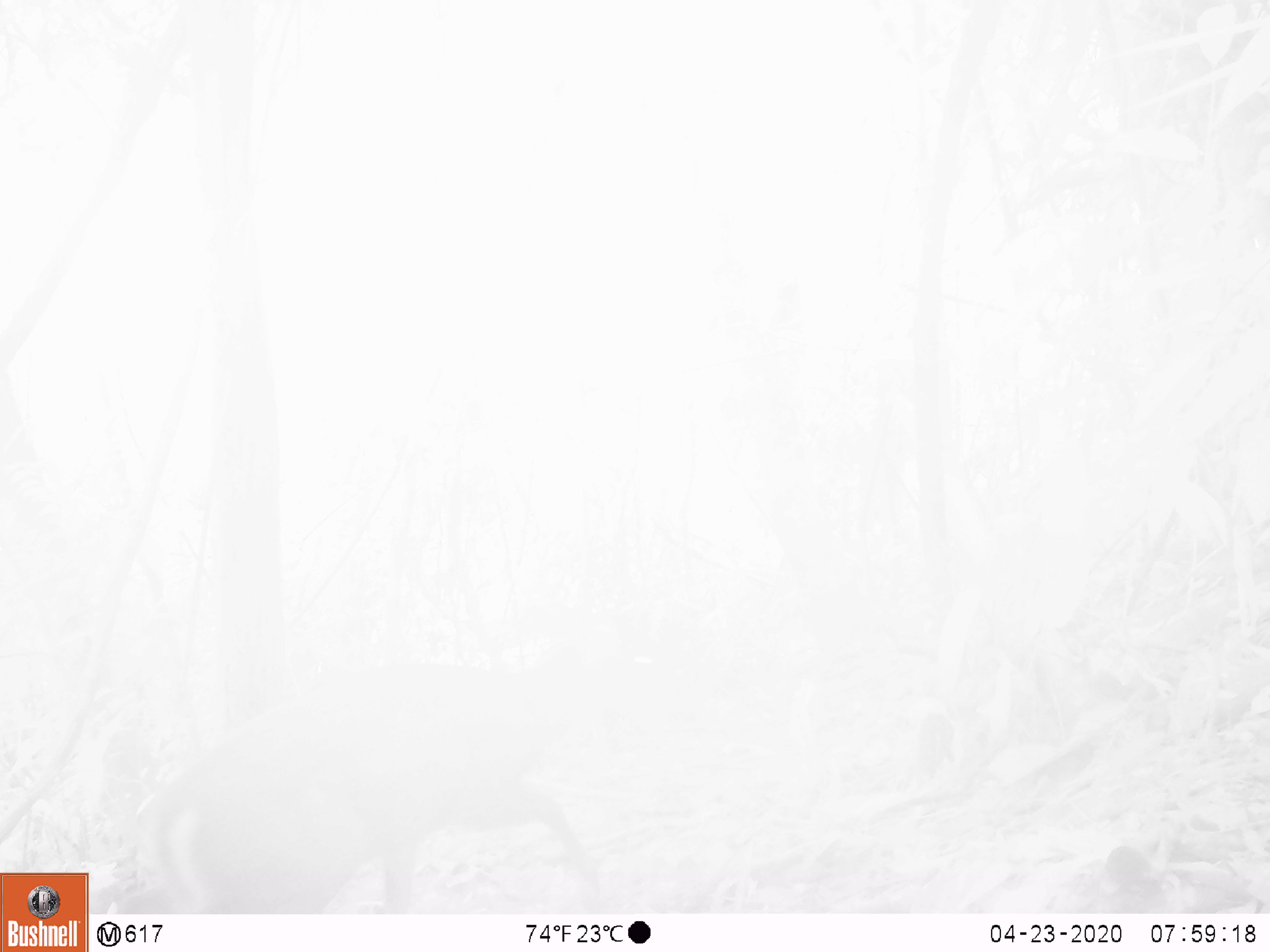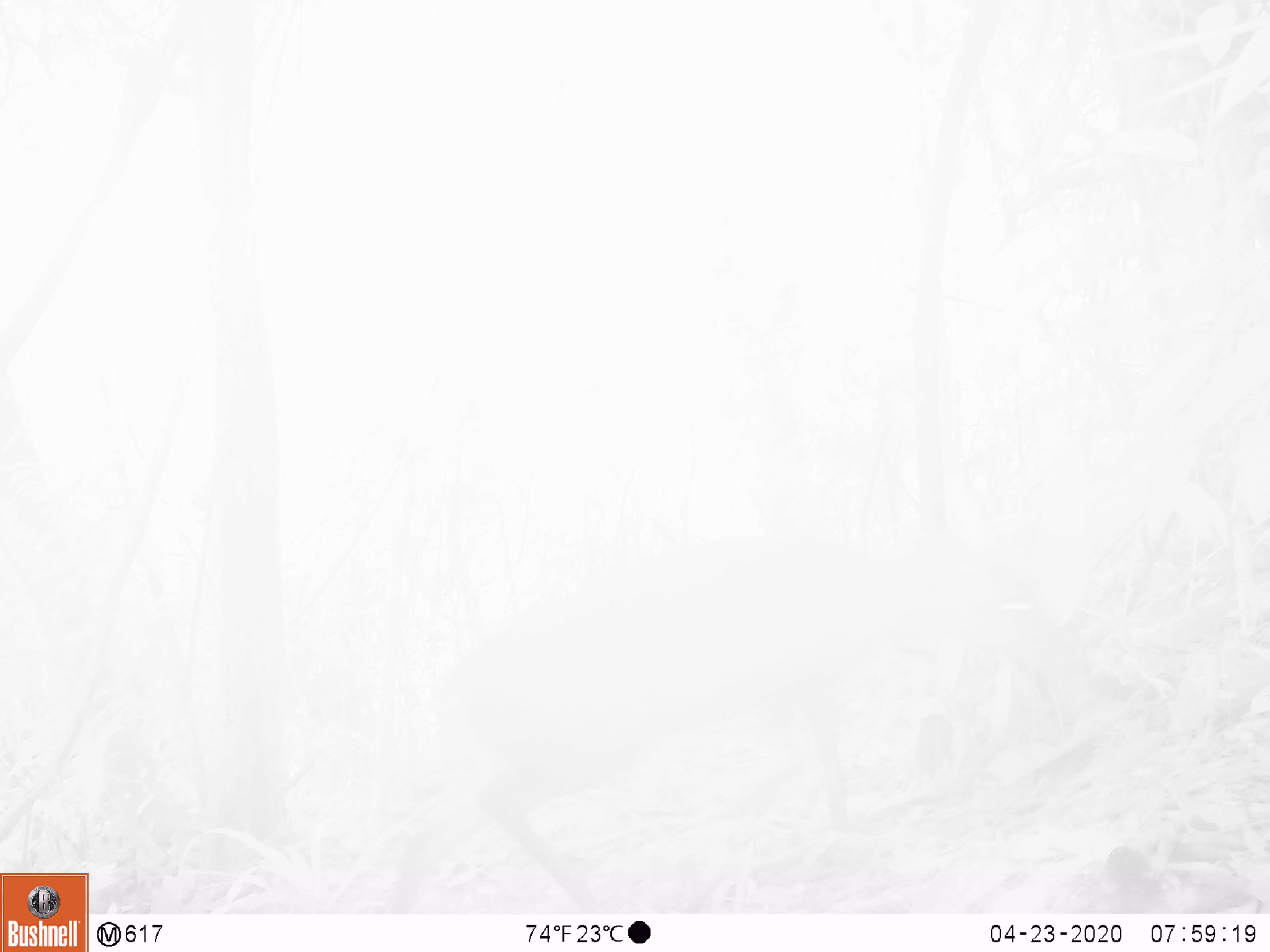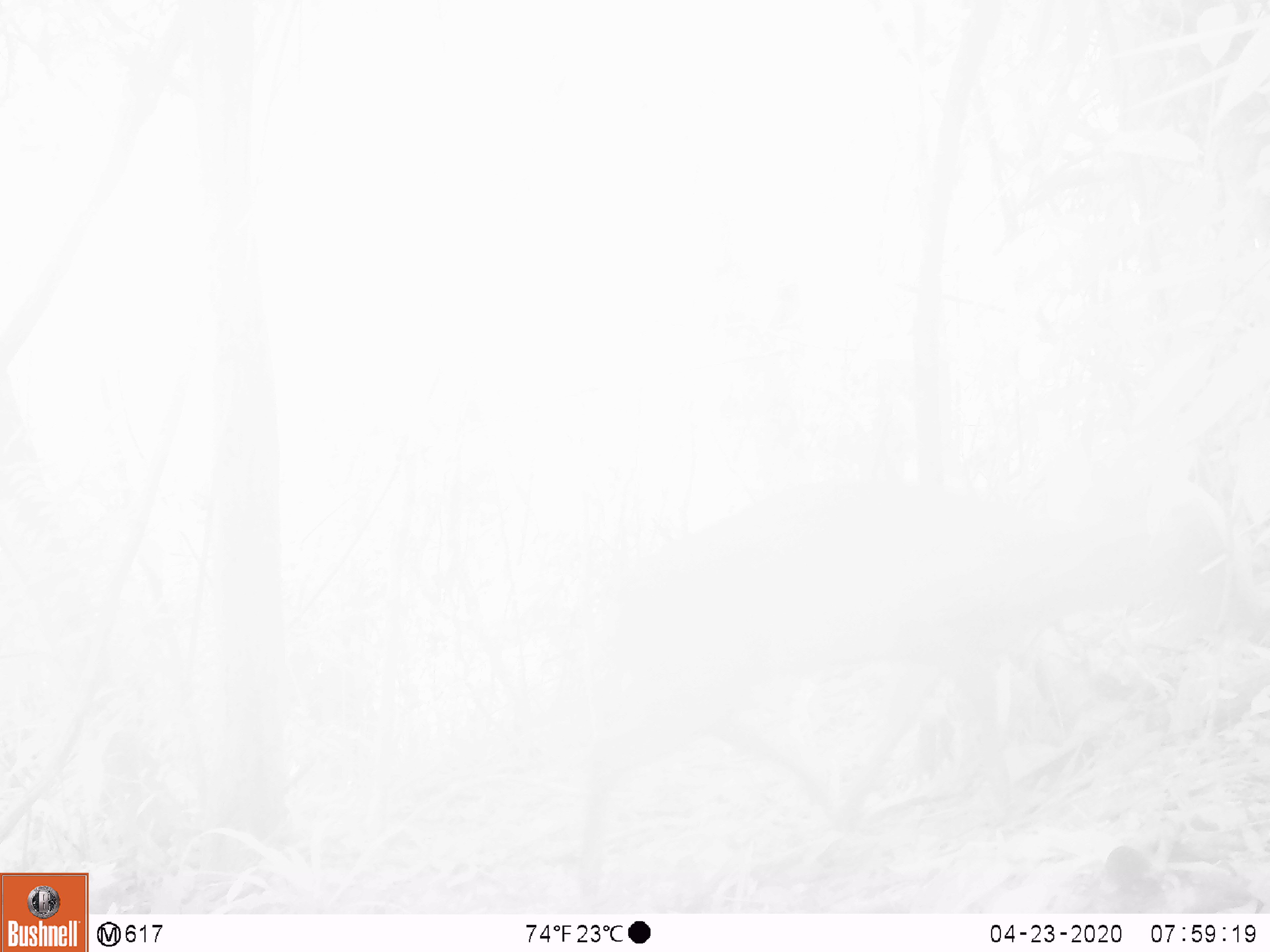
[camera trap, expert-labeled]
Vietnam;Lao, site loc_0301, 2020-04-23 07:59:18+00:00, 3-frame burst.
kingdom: Animalia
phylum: Chordata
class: Mammalia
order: Artiodactyla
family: Cervidae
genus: Muntiacus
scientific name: Muntiacus rooseveltorum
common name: roosevelt's muntjac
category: roosevelts muntjac group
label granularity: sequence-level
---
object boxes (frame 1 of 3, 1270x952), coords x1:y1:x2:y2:
roosevelts muntjac group: 132:613:681:914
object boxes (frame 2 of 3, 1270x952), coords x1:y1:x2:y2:
roosevelts muntjac group: 376:521:1088:909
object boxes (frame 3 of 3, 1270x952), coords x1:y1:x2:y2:
roosevelts muntjac group: 574:477:1253:899